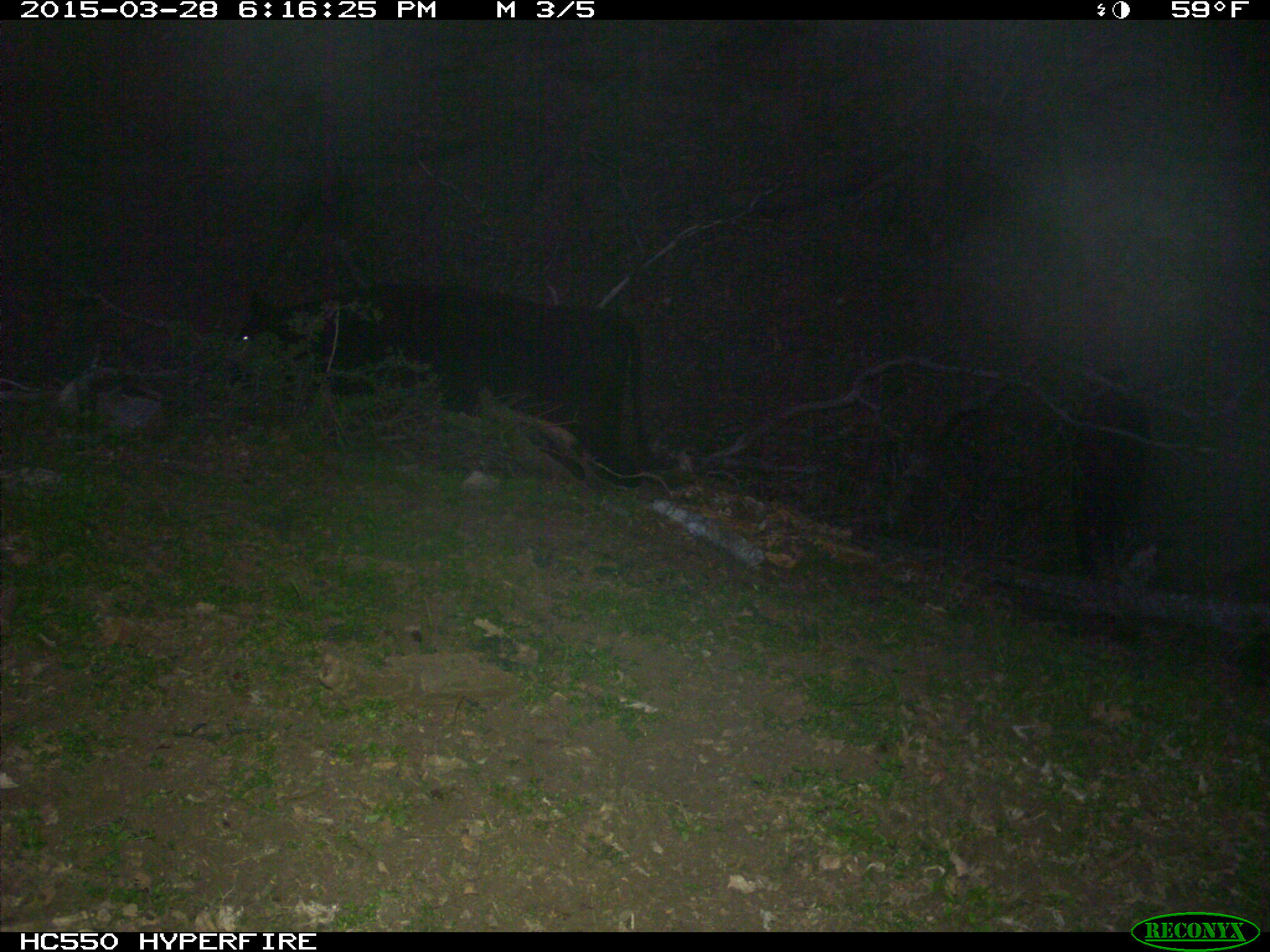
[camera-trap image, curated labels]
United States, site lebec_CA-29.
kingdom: Animalia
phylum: Chordata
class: Mammalia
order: Artiodactyla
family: Bovidae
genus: Bos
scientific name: Bos taurus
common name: domestic cow